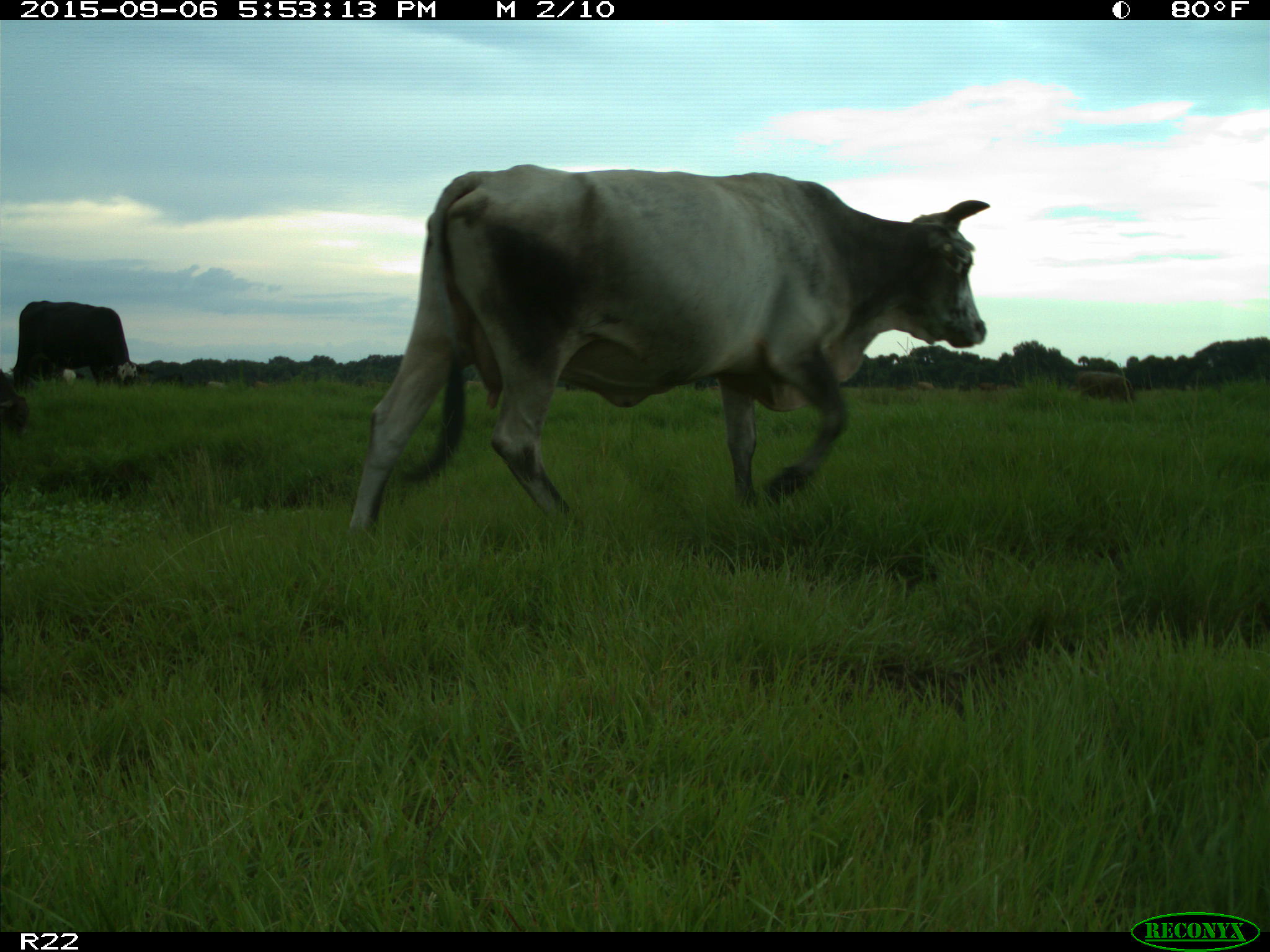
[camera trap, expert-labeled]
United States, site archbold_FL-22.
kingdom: Animalia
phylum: Chordata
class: Mammalia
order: Artiodactyla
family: Bovidae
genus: Bos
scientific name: Bos taurus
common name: domestic cow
Bos taurus (domestic cow).